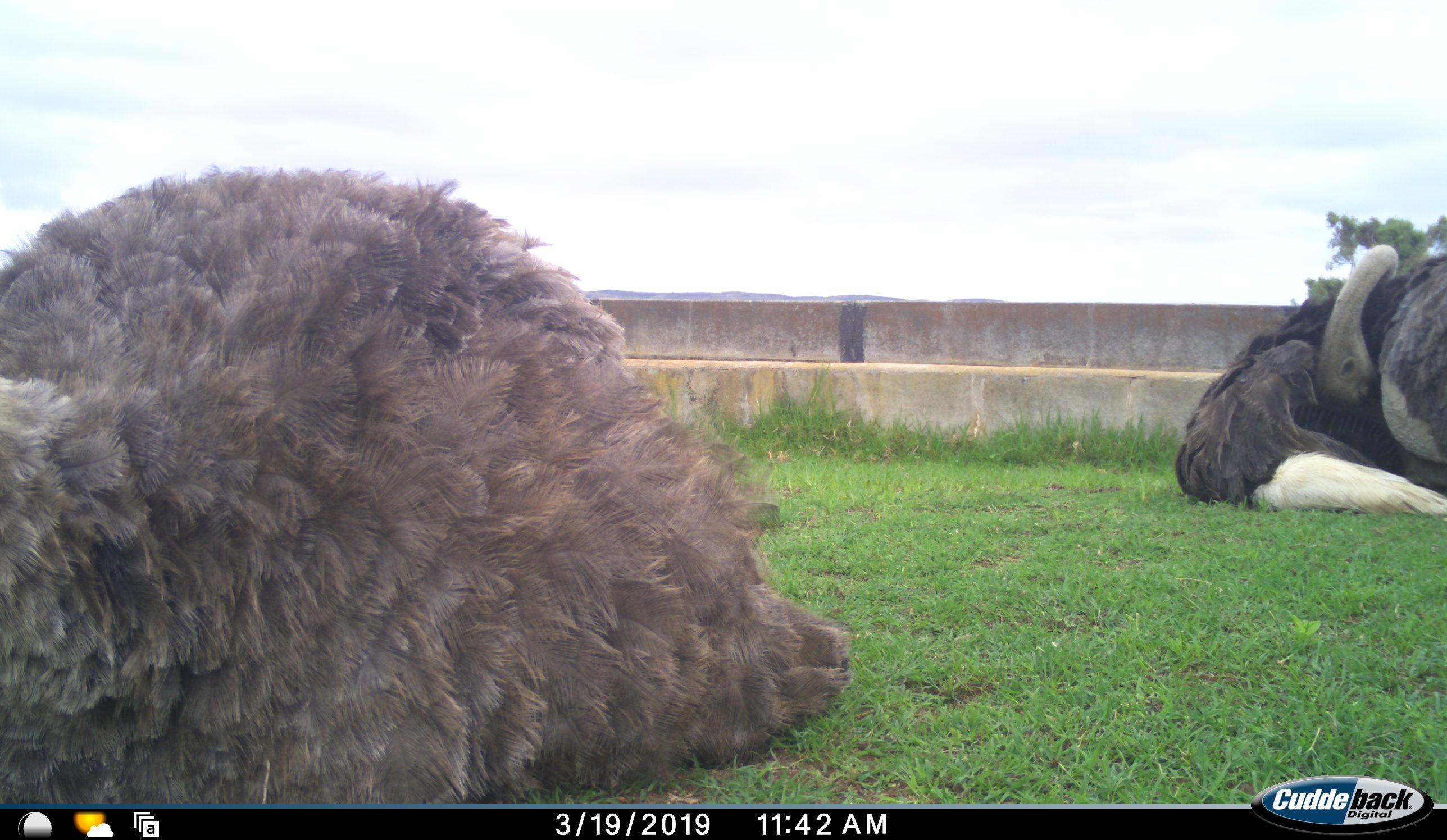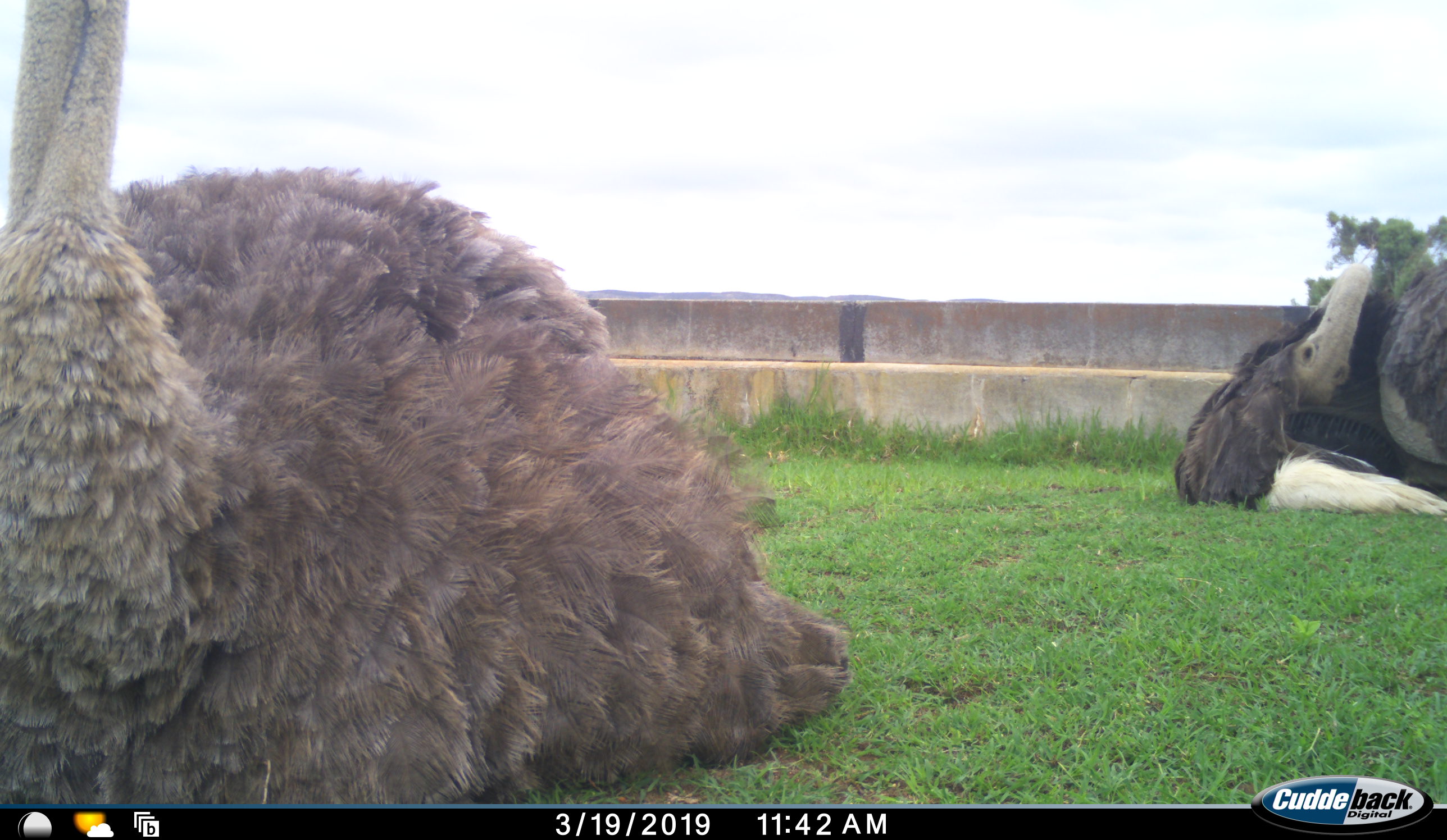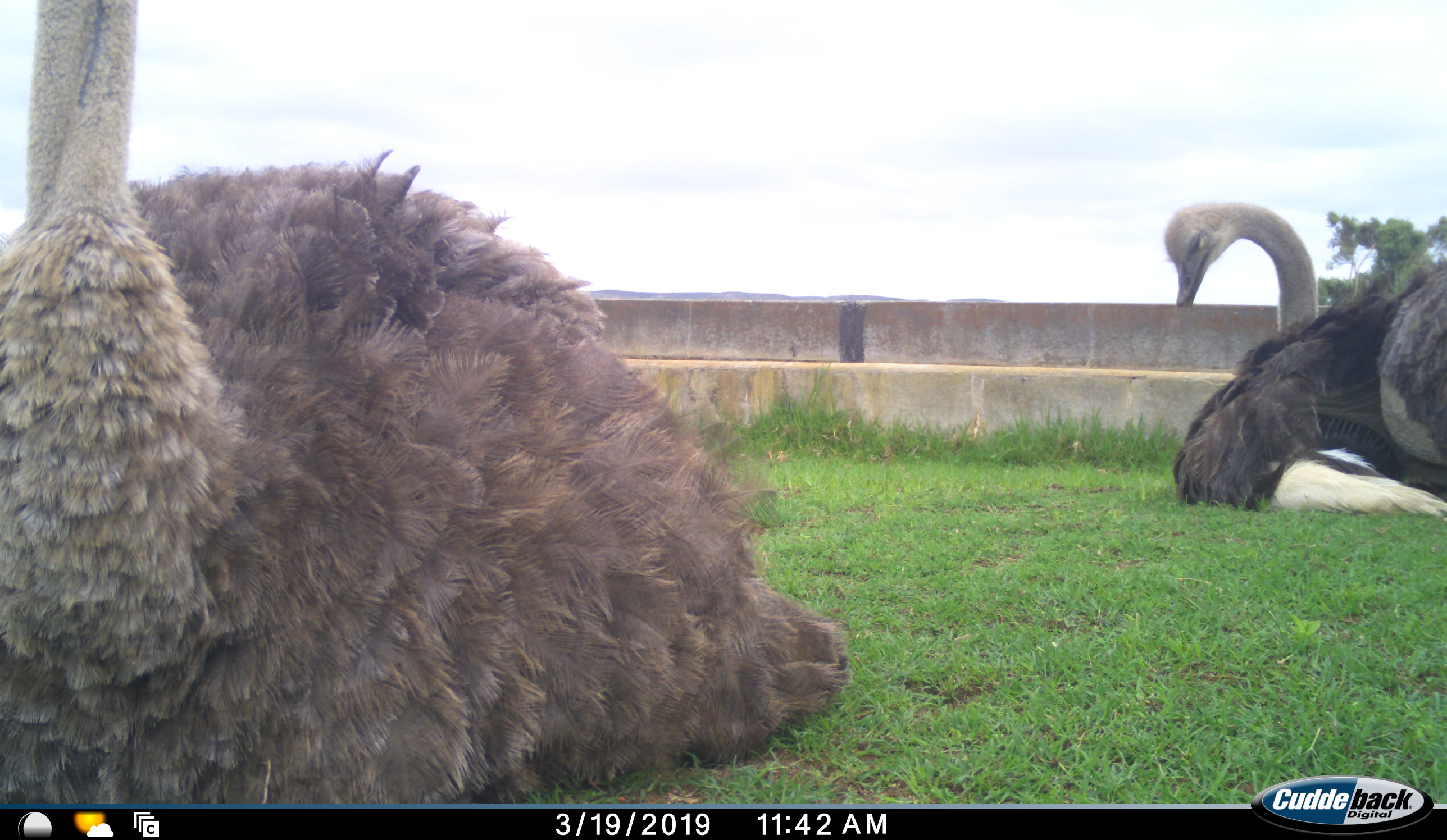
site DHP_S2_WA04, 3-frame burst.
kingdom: Animalia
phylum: Chordata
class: Aves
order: Struthioniformes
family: Struthionidae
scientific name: Struthionidae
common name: ostrich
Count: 2.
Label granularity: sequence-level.